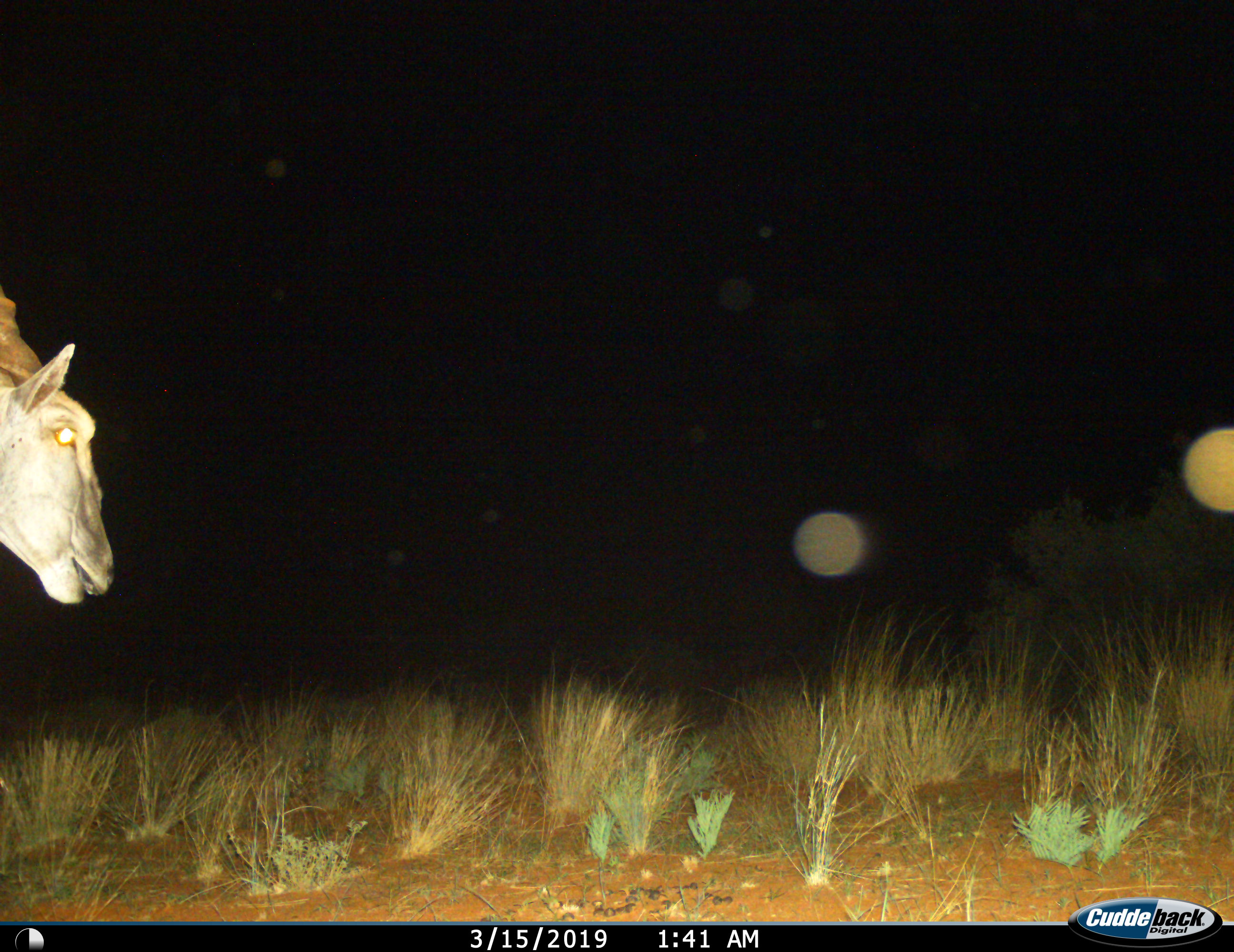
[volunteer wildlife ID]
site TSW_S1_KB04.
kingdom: Animalia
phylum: Chordata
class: Mammalia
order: Artiodactyla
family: Bovidae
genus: Tragelaphus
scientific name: Tragelaphus oryx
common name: eland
Eland (Tragelaphus oryx), count 1. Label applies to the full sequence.